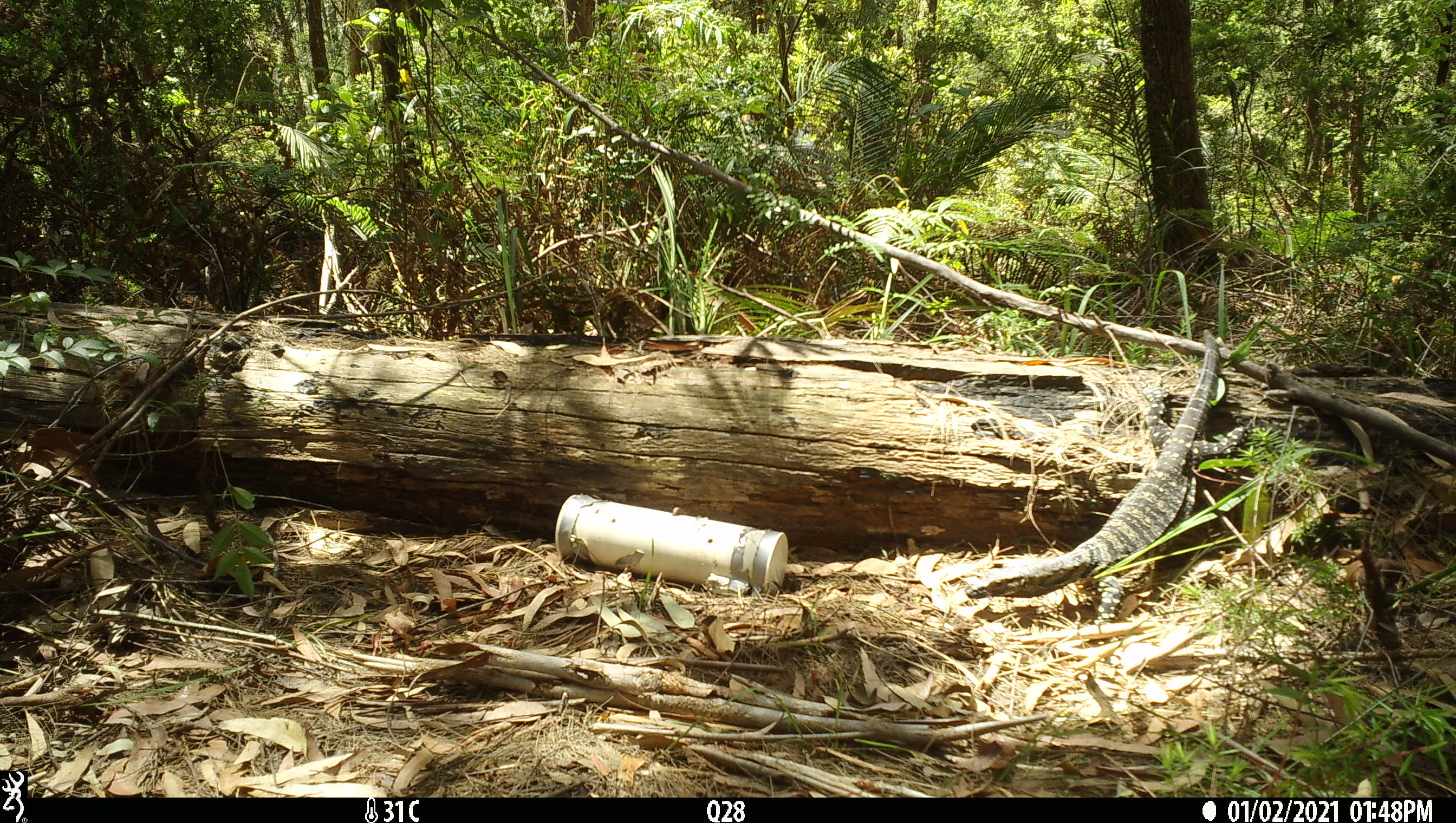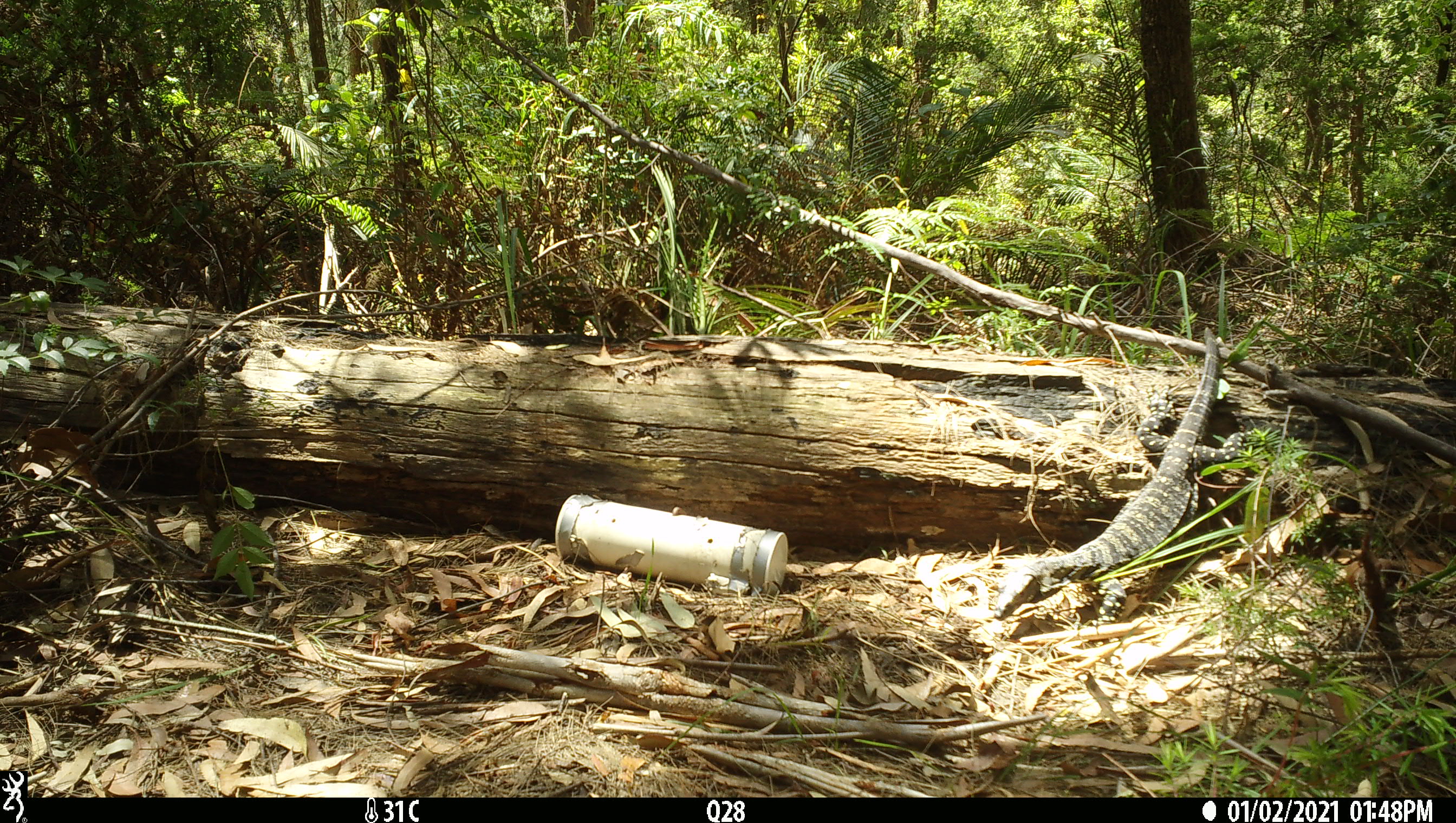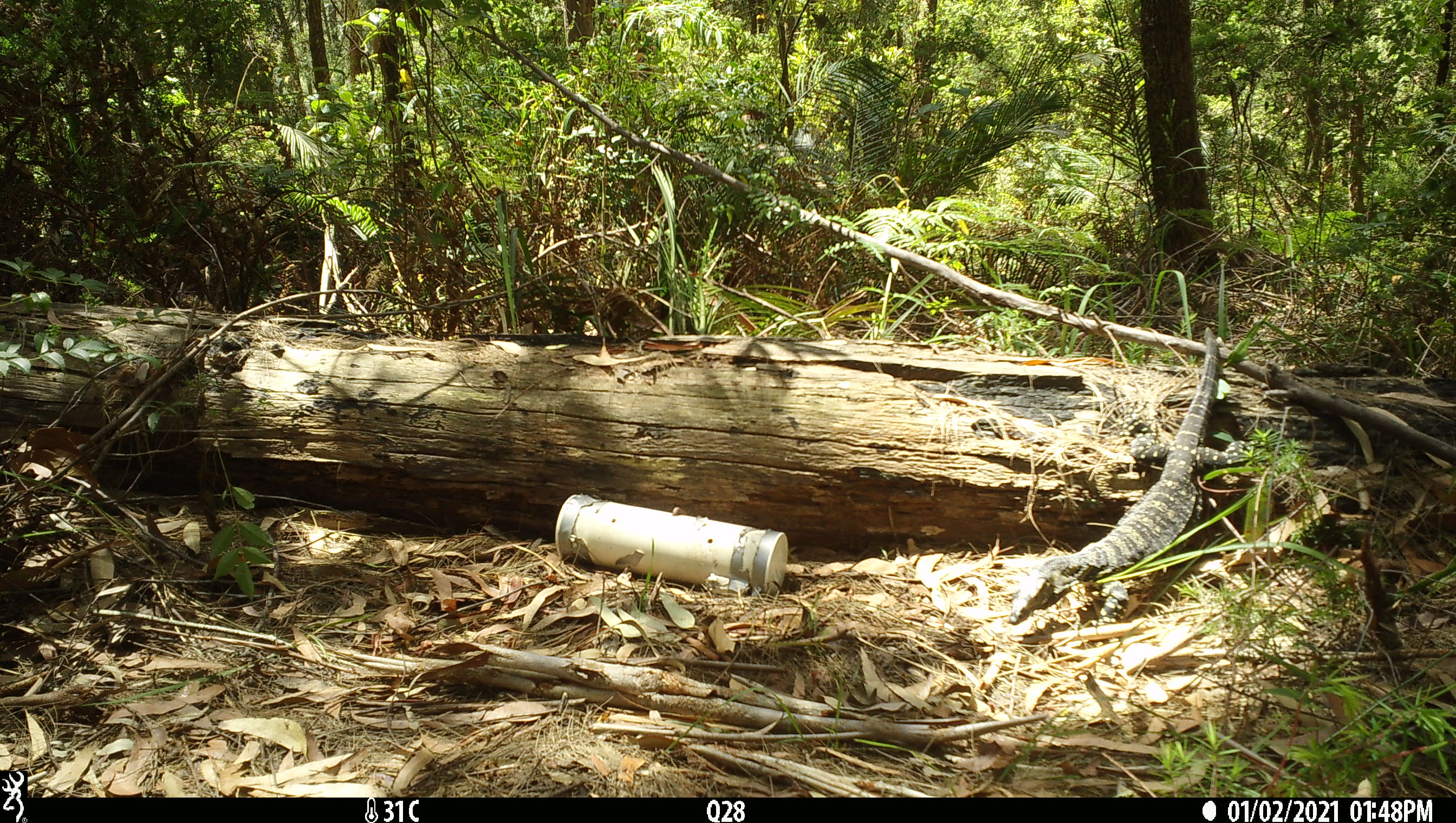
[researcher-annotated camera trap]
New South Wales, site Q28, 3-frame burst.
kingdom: Animalia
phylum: Chordata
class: Reptilia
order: Squamata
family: Varanidae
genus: Varanus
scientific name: Varanus varius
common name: lace monitor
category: goanna